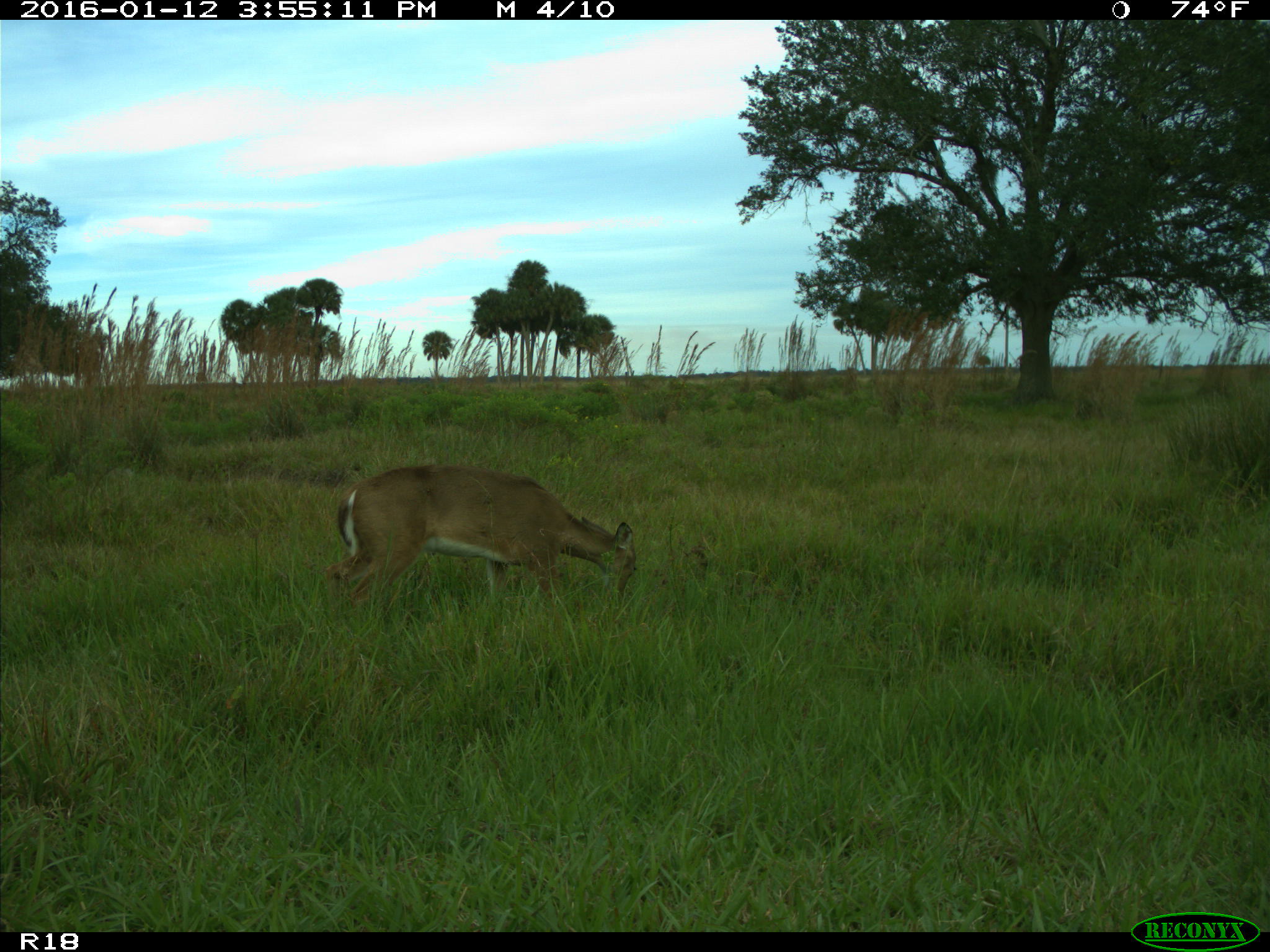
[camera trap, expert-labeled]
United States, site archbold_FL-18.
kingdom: Animalia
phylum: Chordata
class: Mammalia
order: Artiodactyla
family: Cervidae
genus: Odocoileus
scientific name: Odocoileus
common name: deer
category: unidentified deer